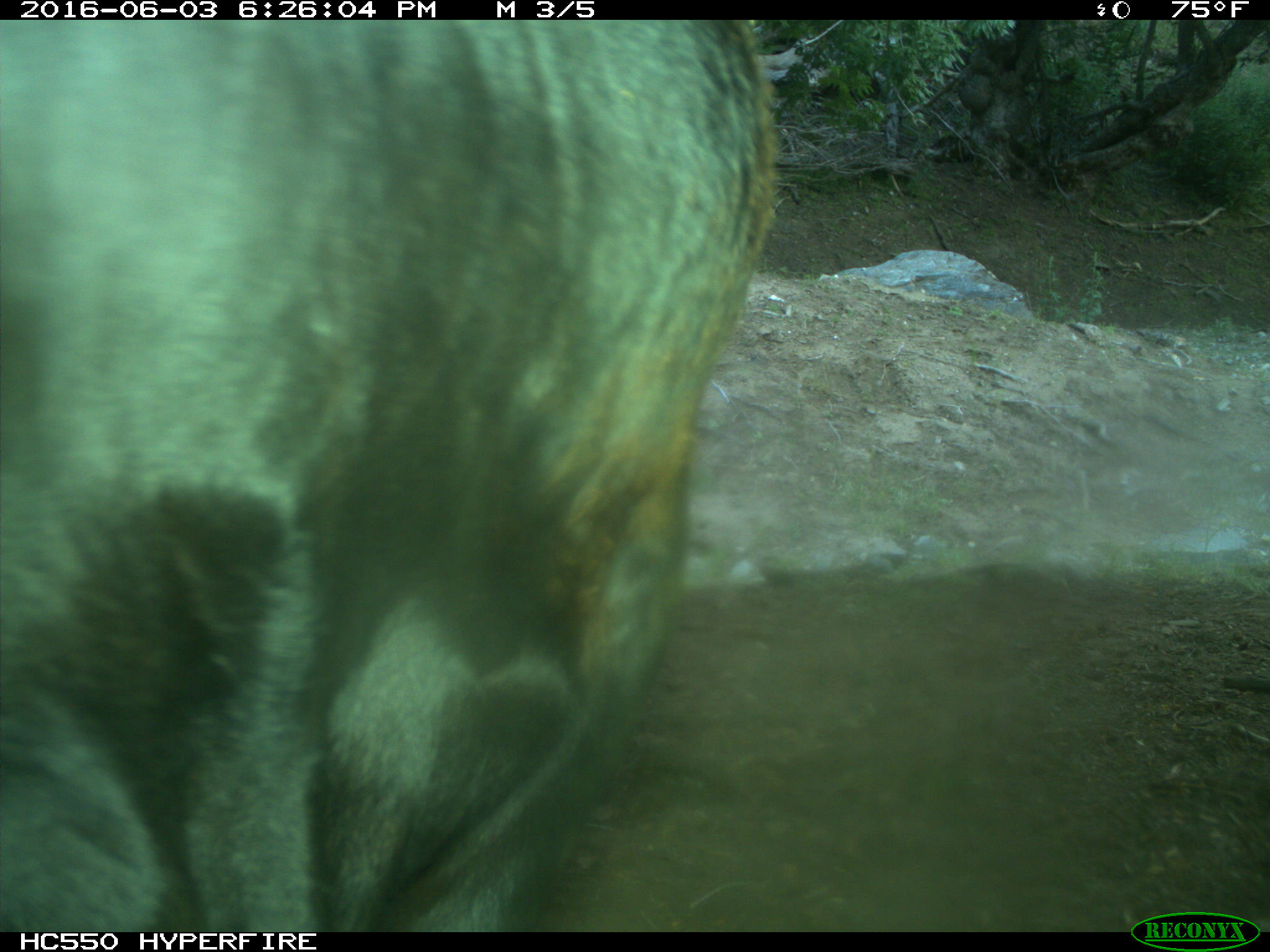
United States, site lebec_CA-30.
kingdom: Animalia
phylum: Chordata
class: Mammalia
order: Artiodactyla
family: Bovidae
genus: Bos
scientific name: Bos taurus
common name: domestic cow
Bos taurus (domestic cow).